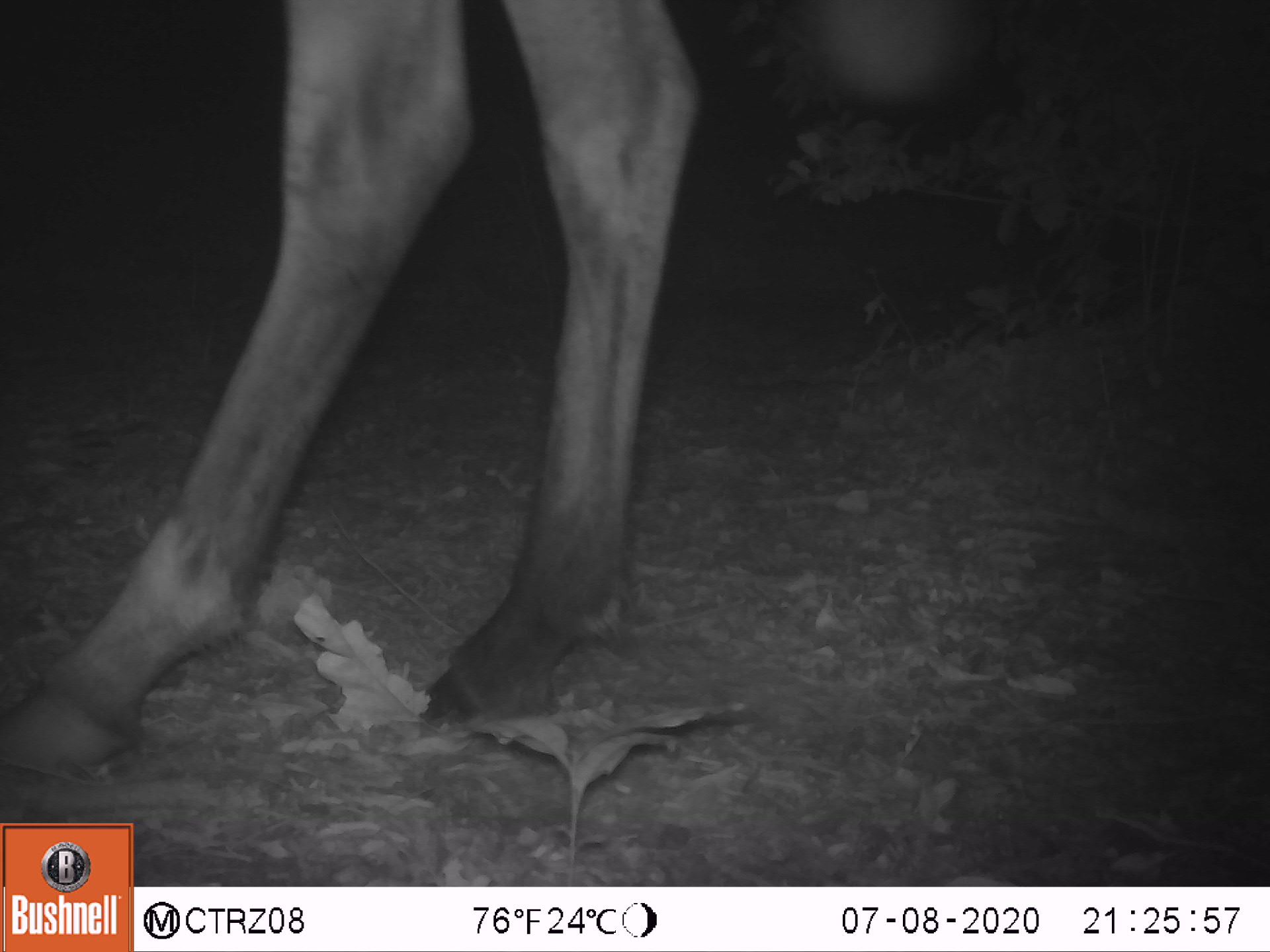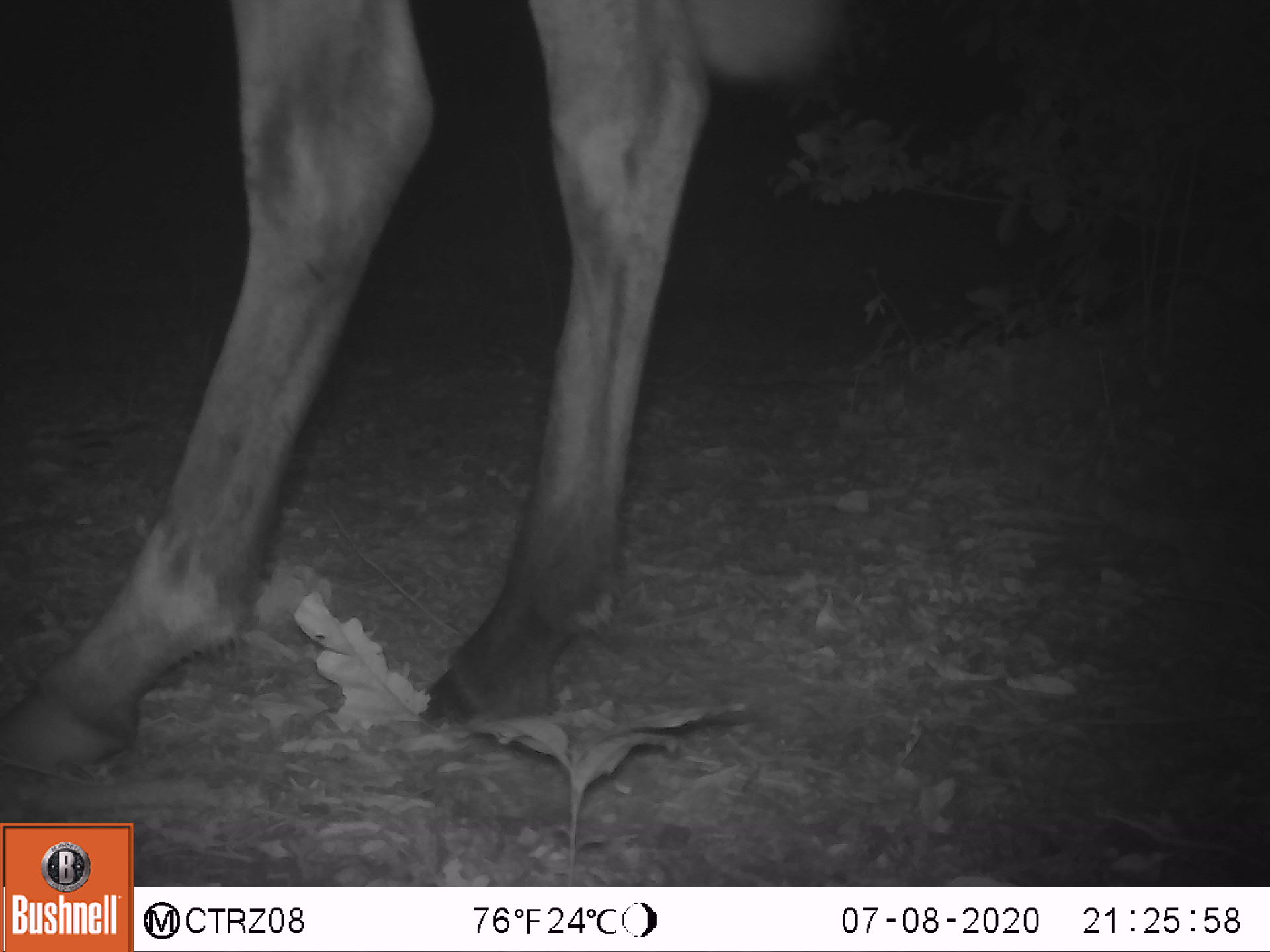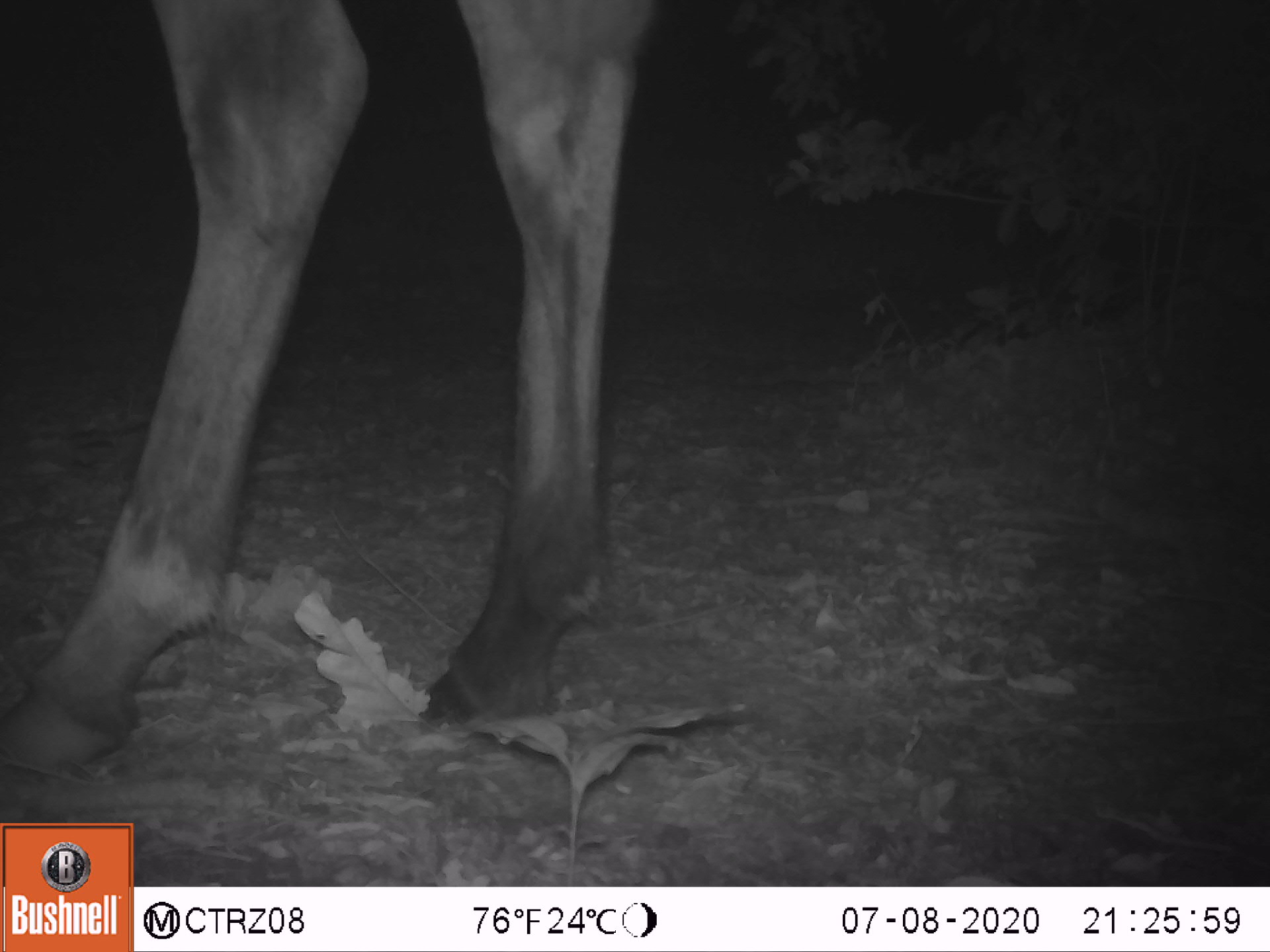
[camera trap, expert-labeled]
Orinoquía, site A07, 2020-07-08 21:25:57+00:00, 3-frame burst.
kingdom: Animalia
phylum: Chordata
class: Mammalia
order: Perissodactyla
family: Equidae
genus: Equus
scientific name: Equus caballus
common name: domestic horse